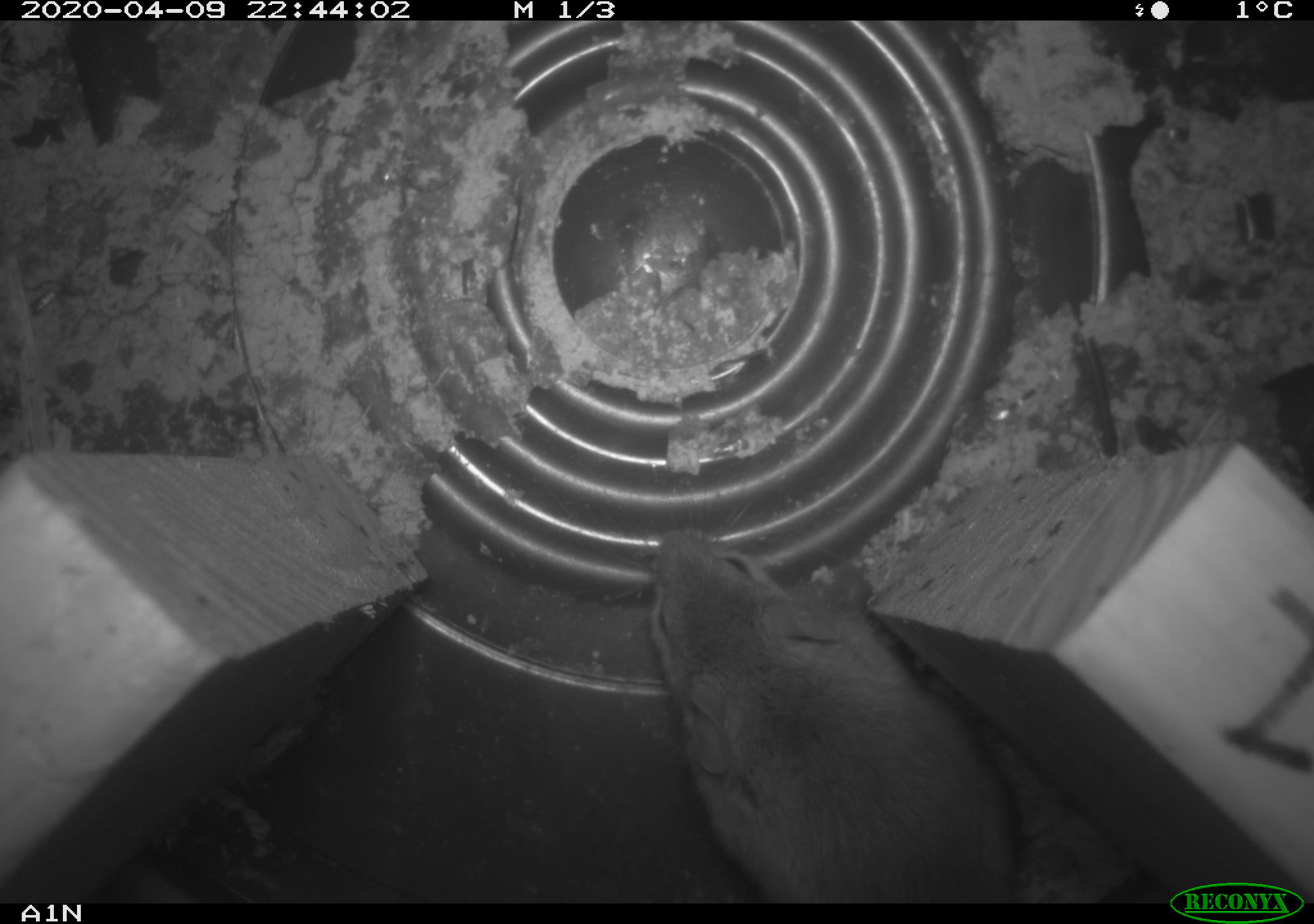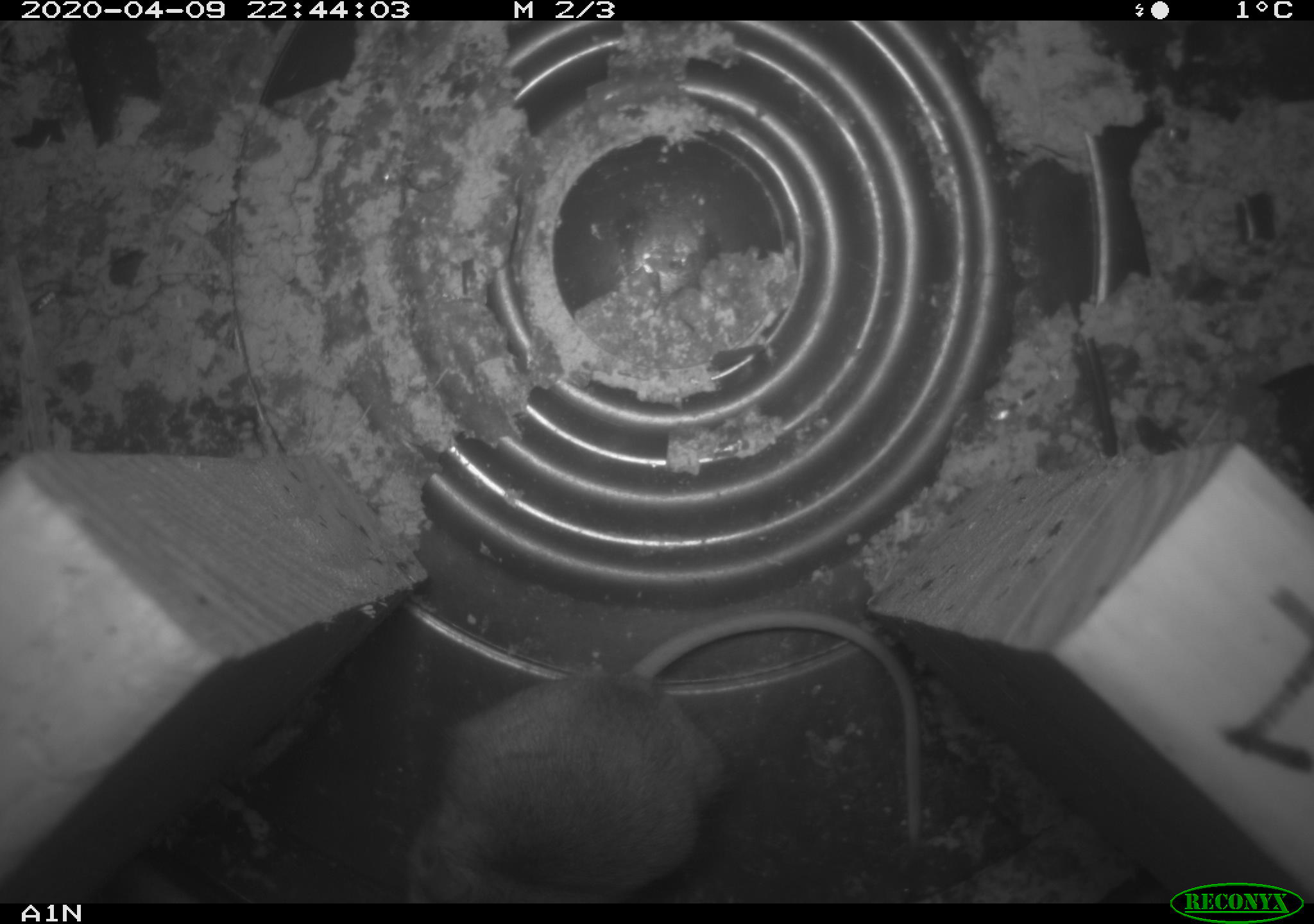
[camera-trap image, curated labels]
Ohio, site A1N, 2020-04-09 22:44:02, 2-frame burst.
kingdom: Animalia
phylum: Chordata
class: Mammalia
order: Rodentia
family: Cricetidae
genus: Peromyscus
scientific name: Peromyscus leucopus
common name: white-footed mouse